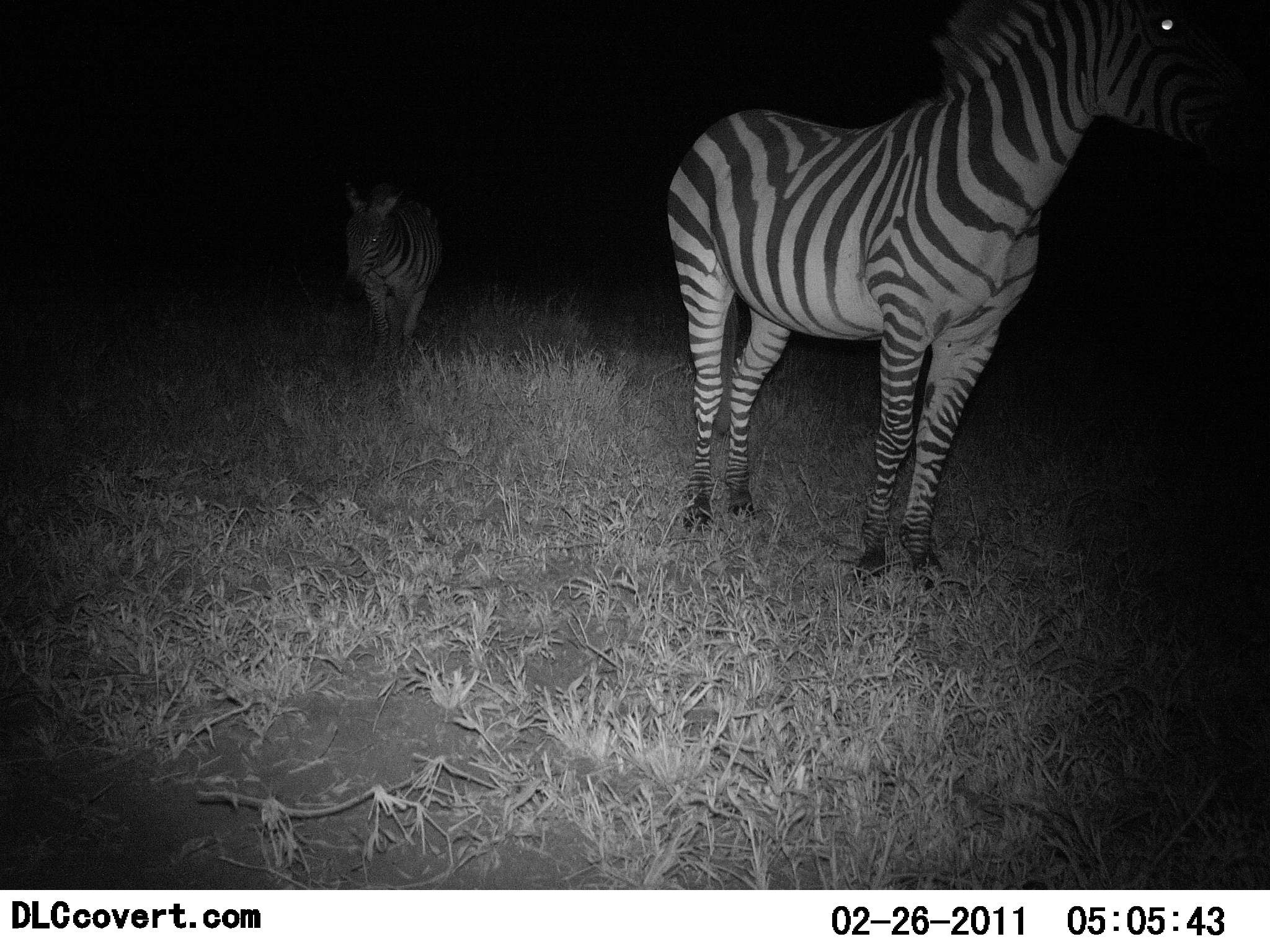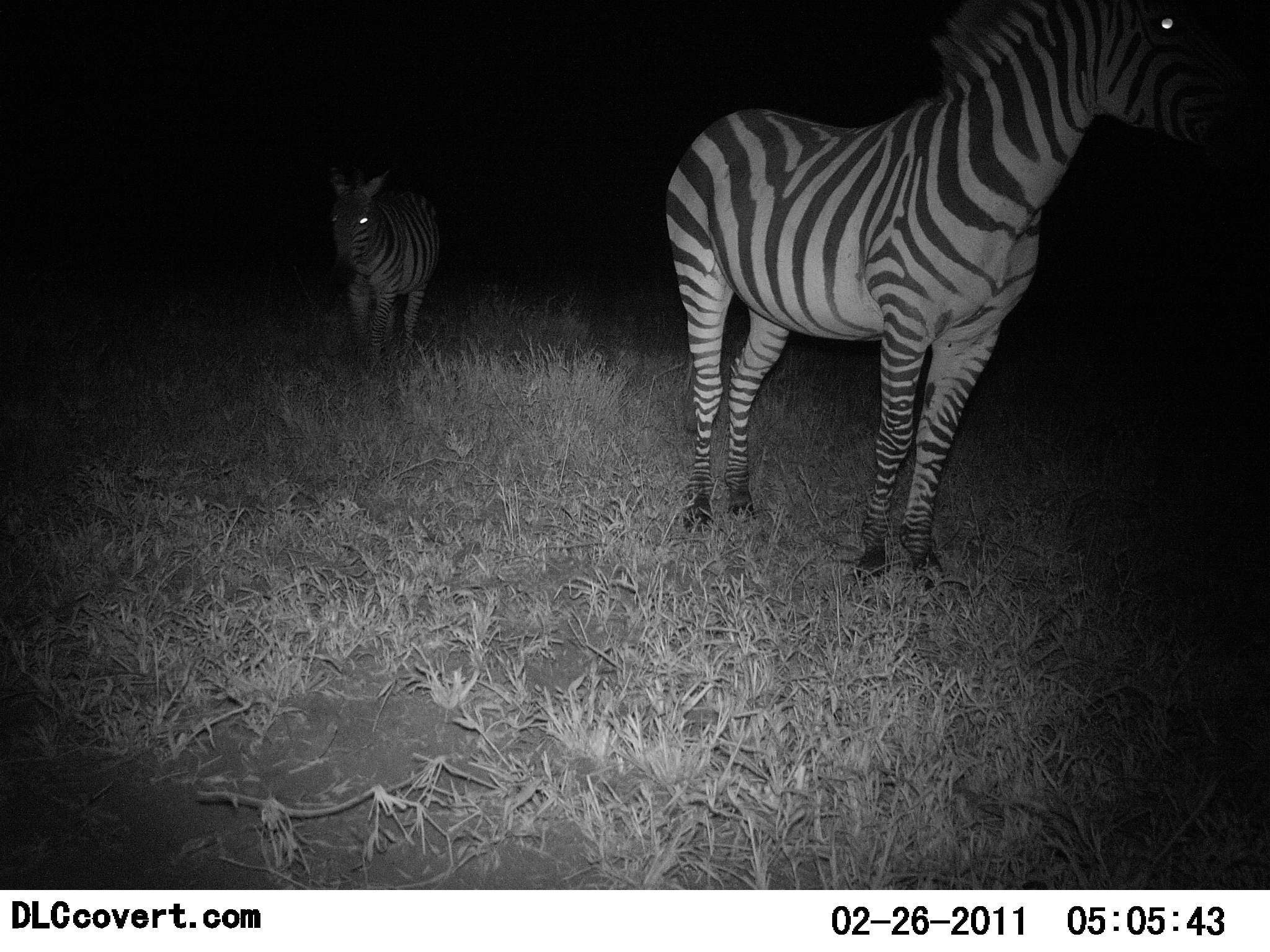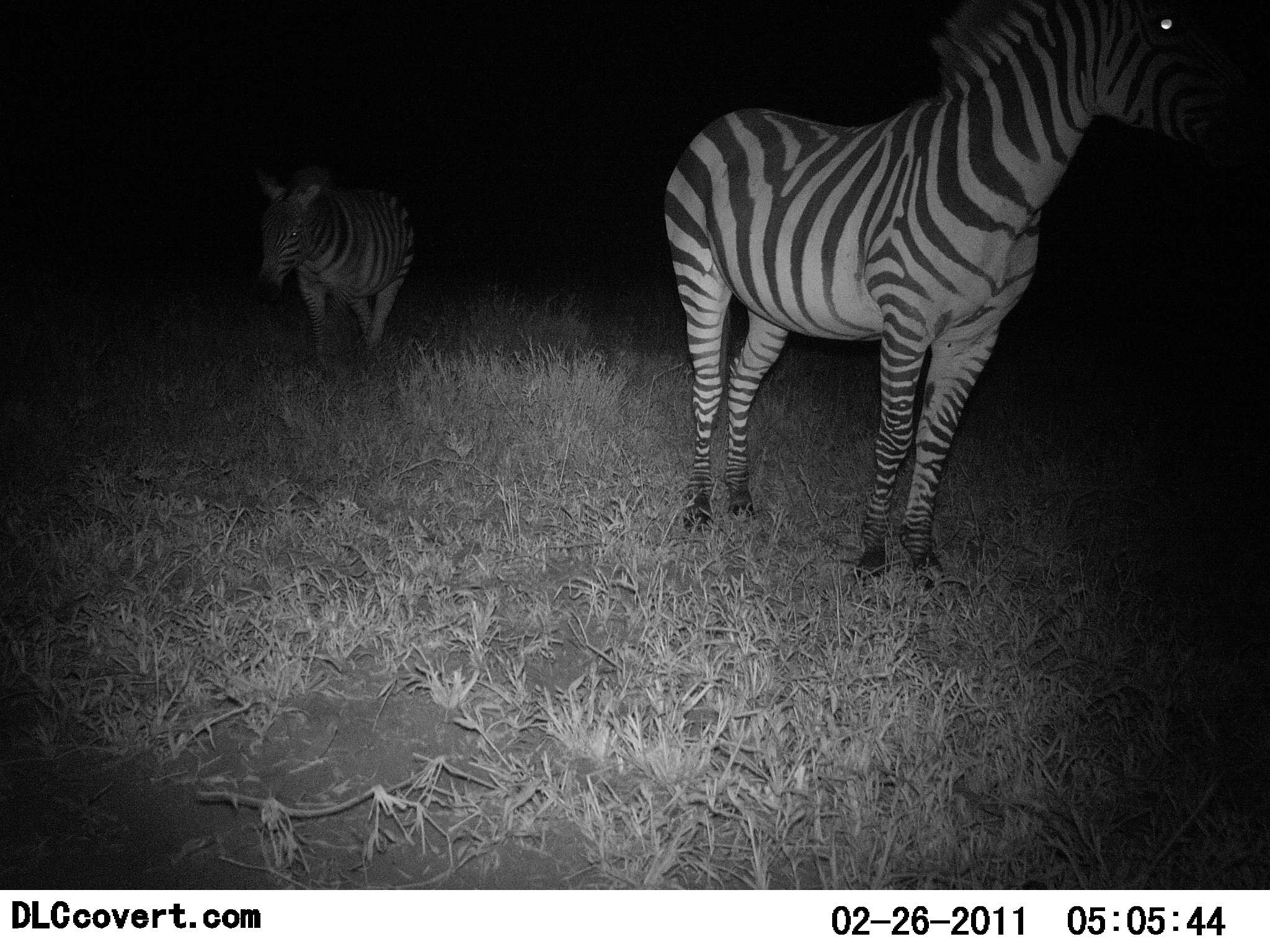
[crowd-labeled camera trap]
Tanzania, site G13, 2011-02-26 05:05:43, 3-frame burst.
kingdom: Animalia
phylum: Chordata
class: Mammalia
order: Perissodactyla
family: Equidae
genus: Equus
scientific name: Equus quagga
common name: plains zebra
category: zebra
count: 2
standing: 100%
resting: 0%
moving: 50%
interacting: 0%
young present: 0%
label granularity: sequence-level